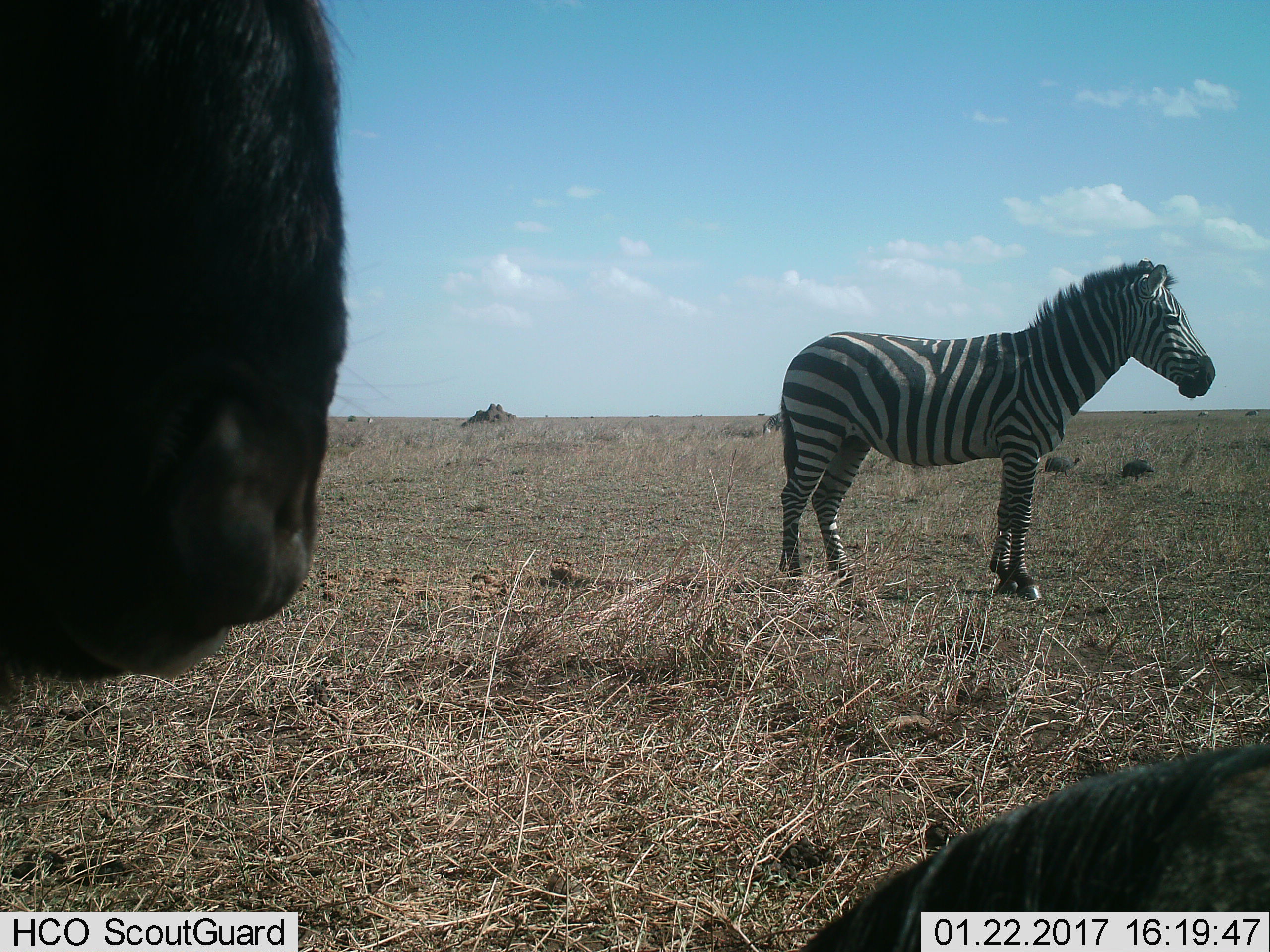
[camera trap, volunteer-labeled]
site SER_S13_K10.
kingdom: Animalia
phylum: Chordata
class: Mammalia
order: Artiodactyla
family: Bovidae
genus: Connochaetes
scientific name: Connochaetes taurinus taurinus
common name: blue wildebeest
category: wildebeestblue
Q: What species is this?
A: Wildebeestblue (blue wildebeest) (Connochaetes taurinus taurinus).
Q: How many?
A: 2.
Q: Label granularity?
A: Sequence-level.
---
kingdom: Animalia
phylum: Chordata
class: Mammalia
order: Perissodactyla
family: Equidae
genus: Equus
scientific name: Equus quagga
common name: plains zebra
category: zebraplains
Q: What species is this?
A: Zebraplains (plains zebra) (Equus quagga).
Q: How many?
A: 1.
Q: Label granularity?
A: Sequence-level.